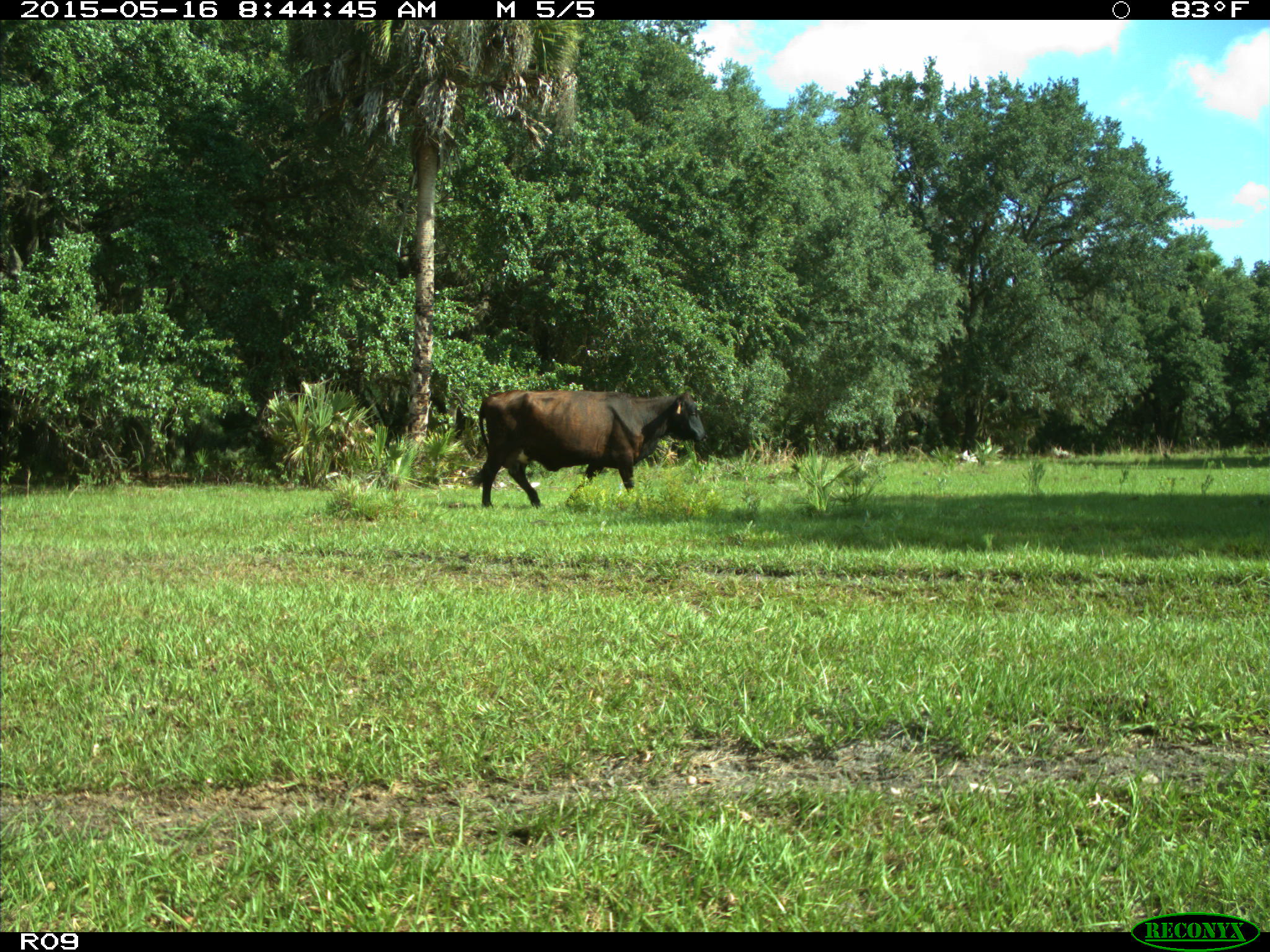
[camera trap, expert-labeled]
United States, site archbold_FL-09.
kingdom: Animalia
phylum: Chordata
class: Mammalia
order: Artiodactyla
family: Bovidae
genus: Bos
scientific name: Bos taurus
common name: domestic cow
Bos taurus (domestic cow).